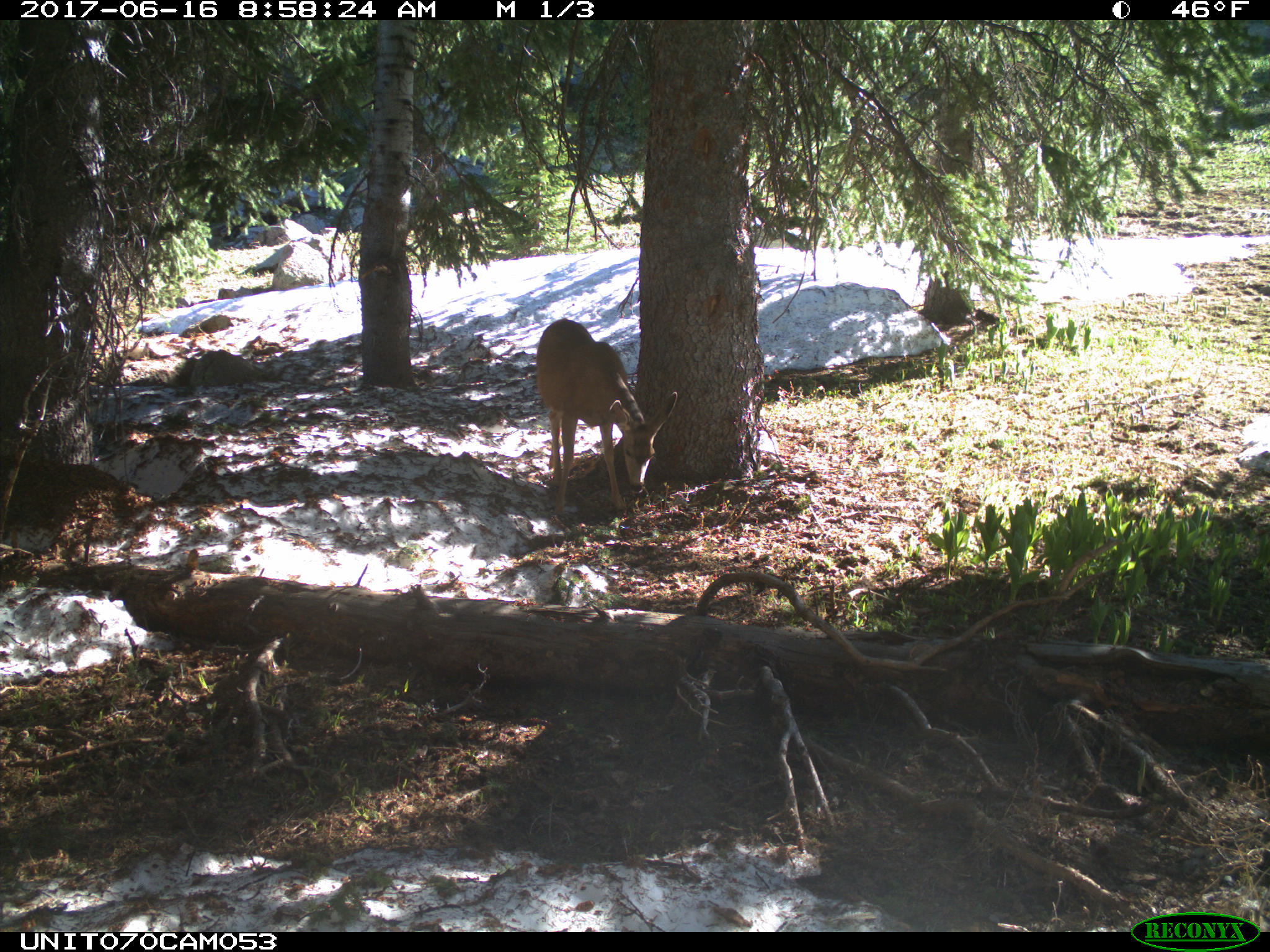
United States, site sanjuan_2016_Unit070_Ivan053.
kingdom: Animalia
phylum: Chordata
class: Mammalia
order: Artiodactyla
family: Cervidae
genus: Odocoileus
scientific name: Odocoileus hemionus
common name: mule deer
Odocoileus hemionus (mule deer).